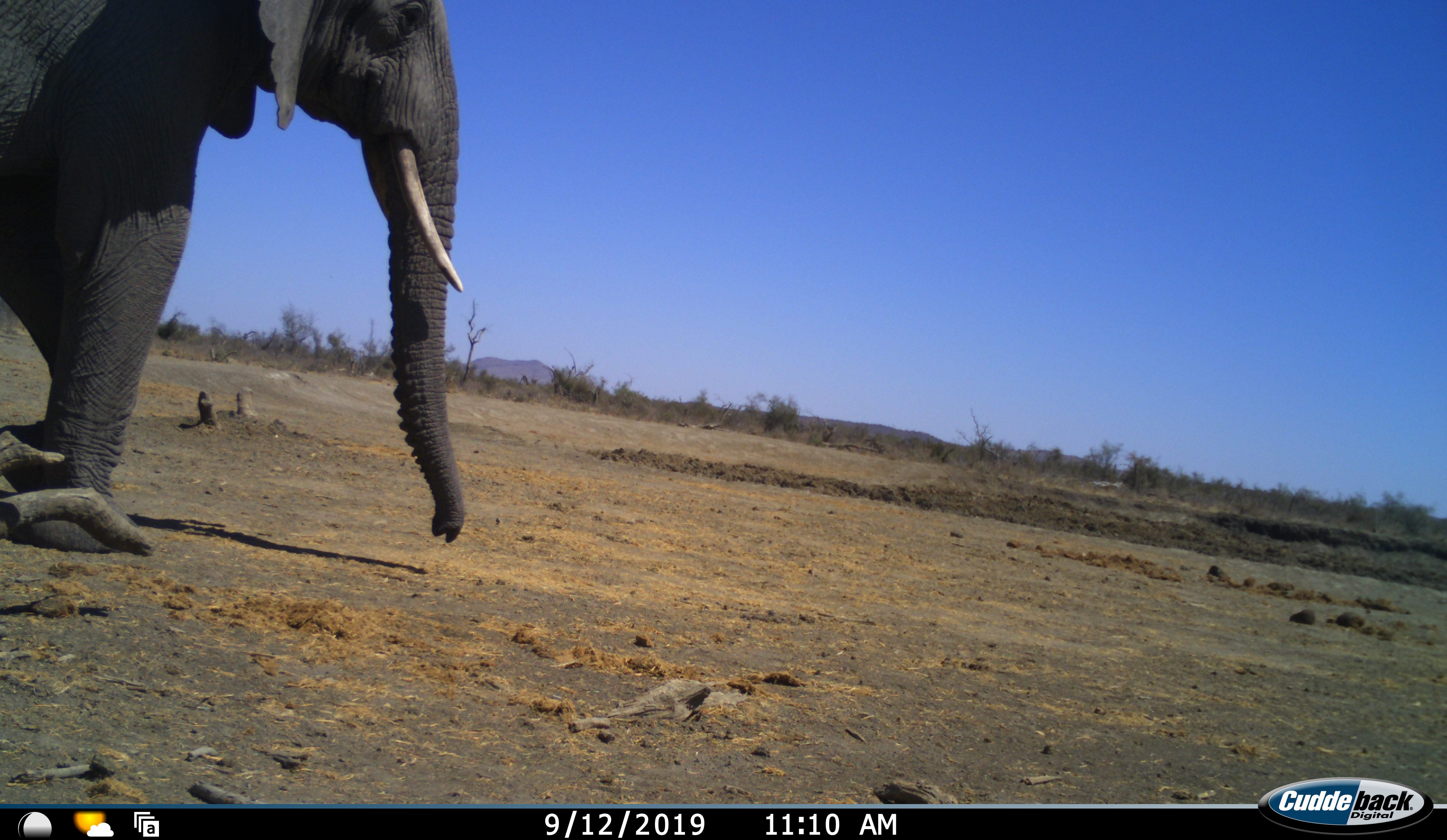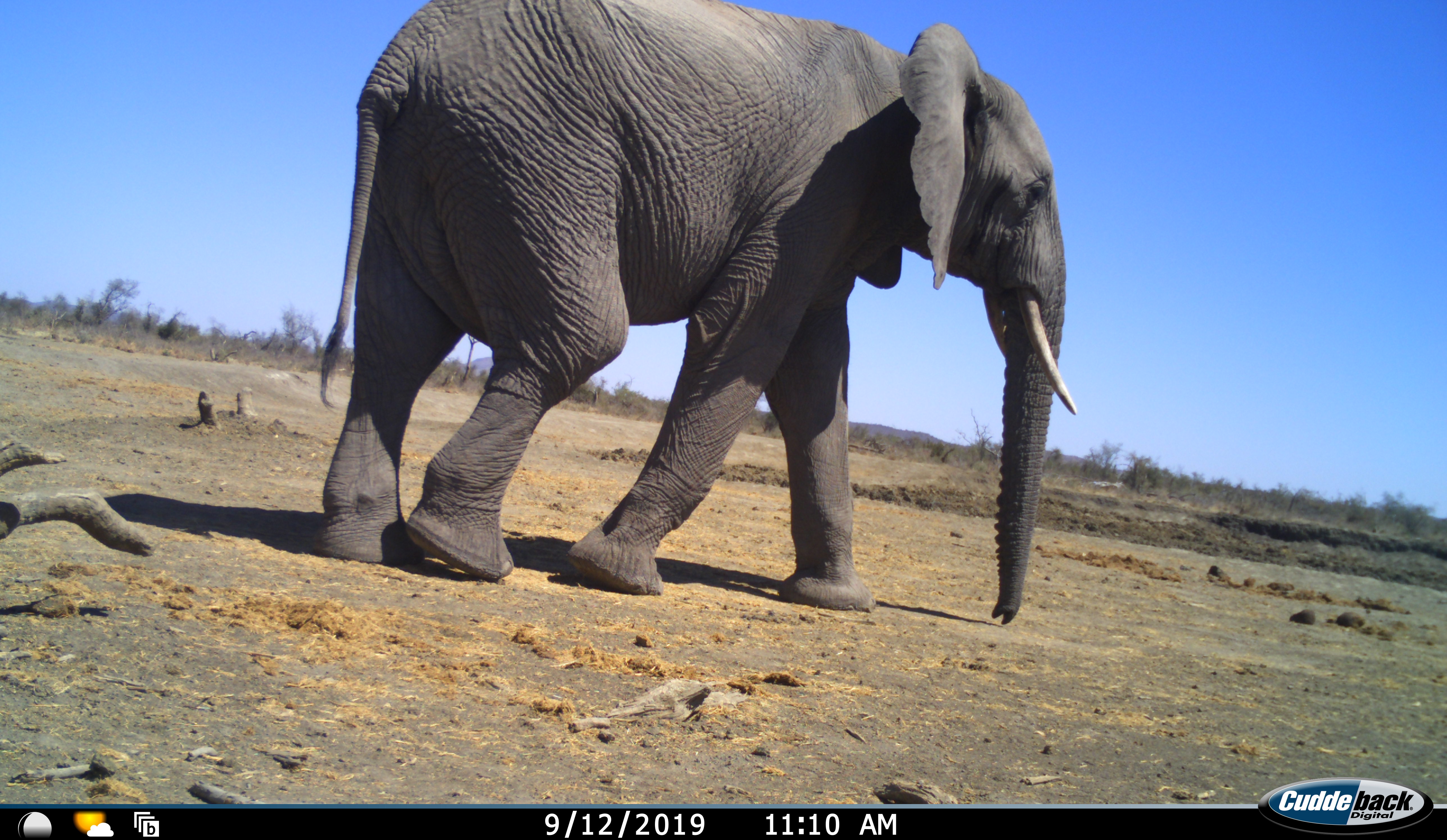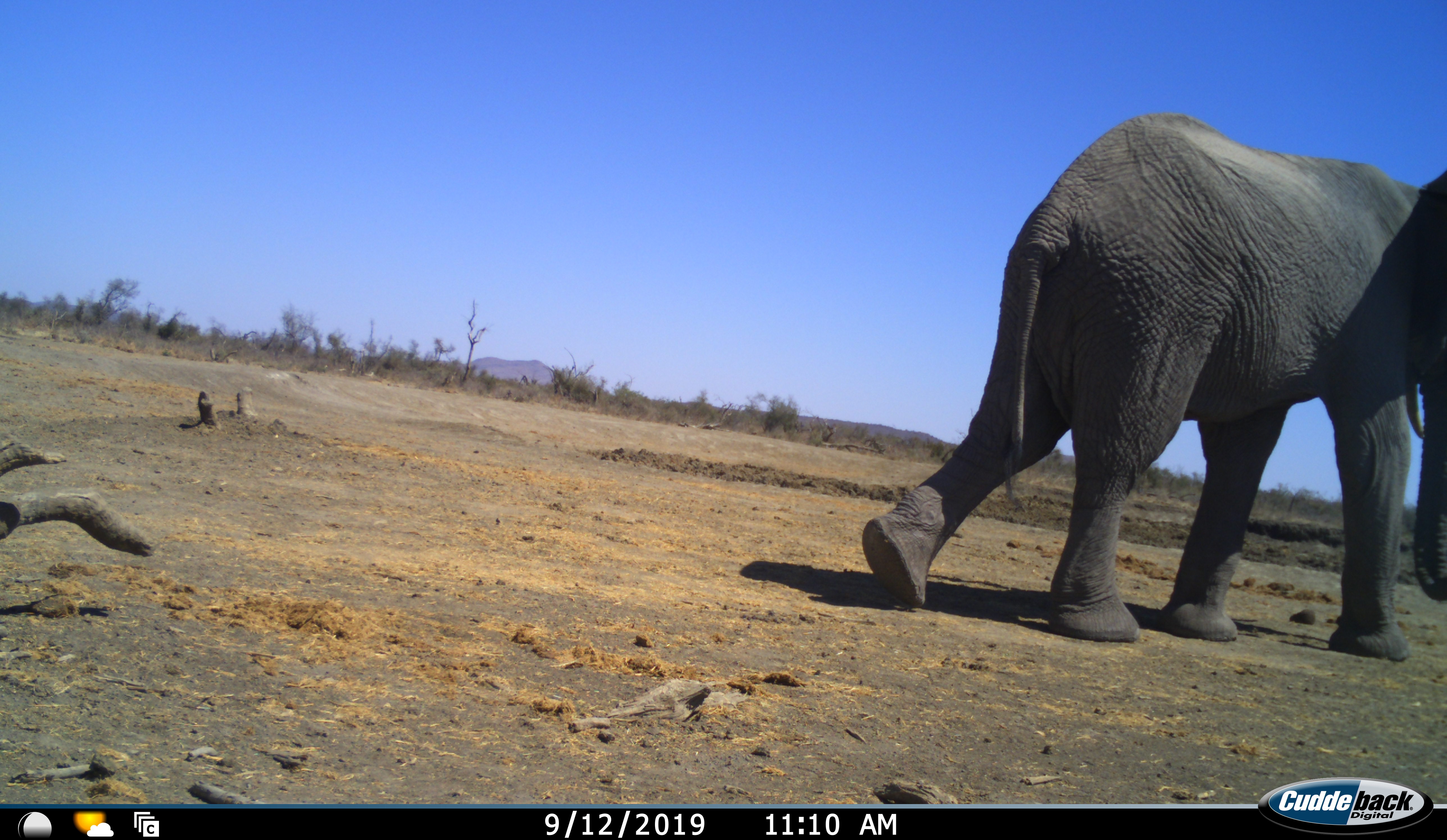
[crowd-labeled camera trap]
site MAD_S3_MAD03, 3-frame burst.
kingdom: Animalia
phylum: Chordata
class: Mammalia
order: Proboscidea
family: Elephantidae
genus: Loxodonta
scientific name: Loxodonta africana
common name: african bush elephant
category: elephant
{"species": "elephant (african bush elephant) (Loxodonta africana)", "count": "1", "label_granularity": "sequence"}